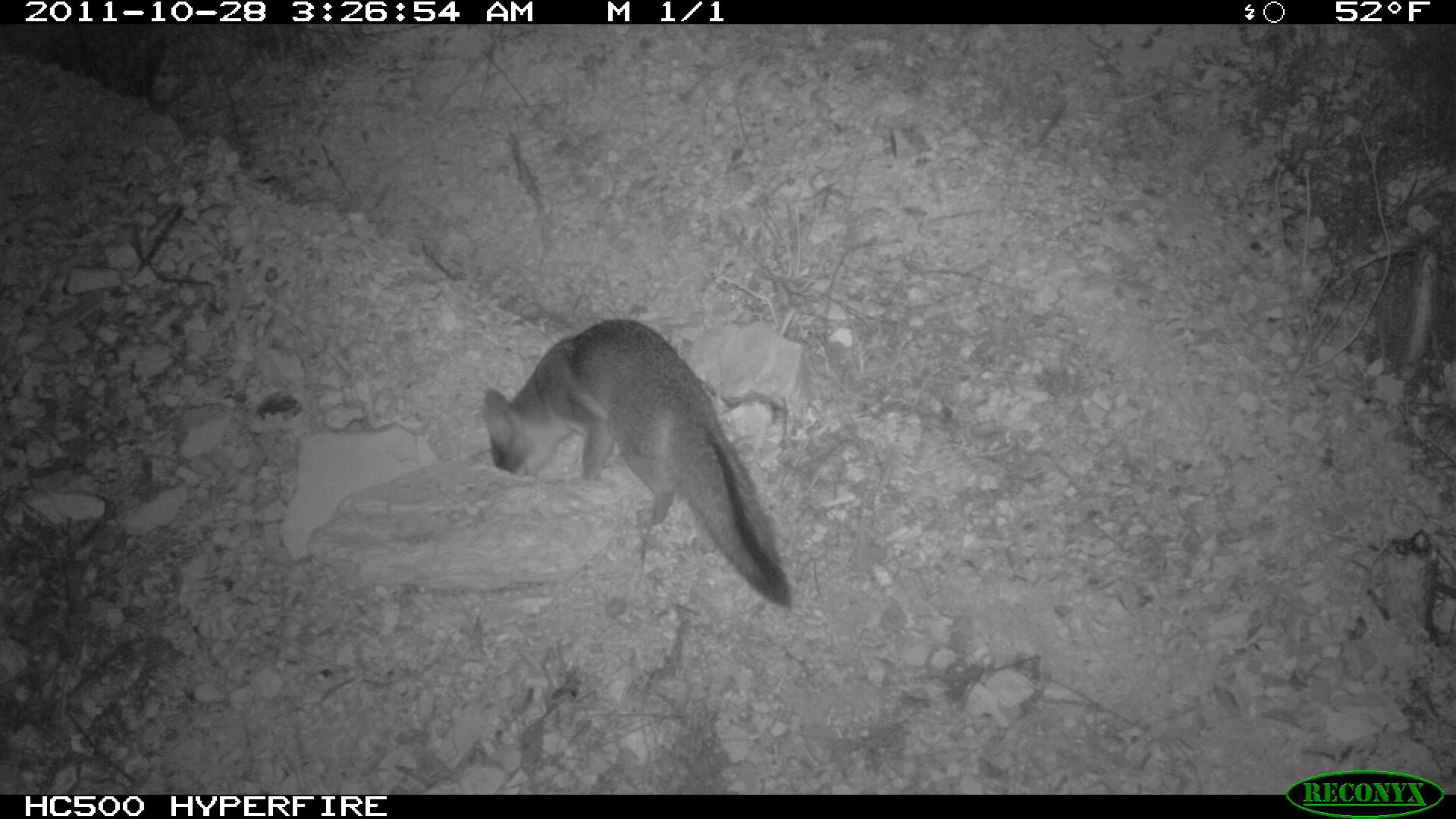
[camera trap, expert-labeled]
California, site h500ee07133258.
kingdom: Animalia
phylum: Chordata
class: Mammalia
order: Carnivora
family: Canidae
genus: Urocyon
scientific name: Urocyon littoralis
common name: island fox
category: fox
Fox (island fox) (Urocyon littoralis).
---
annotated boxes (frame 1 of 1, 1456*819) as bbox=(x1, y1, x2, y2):
fox: bbox=(484, 318, 792, 608)